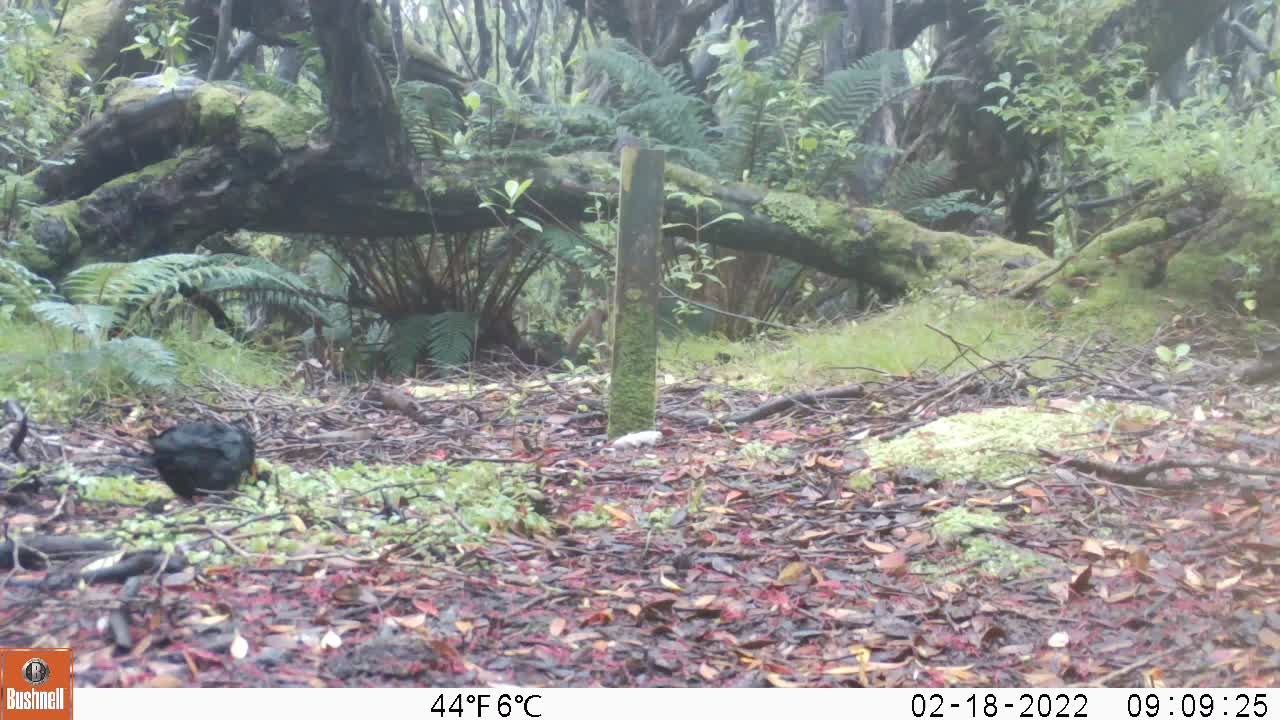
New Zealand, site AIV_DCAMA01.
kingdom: Animalia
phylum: Chordata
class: Aves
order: Passeriformes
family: Turdidae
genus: Turdus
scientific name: Turdus merula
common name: eurasian blackbird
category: blackbird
Blackbird (eurasian blackbird) (Turdus merula).